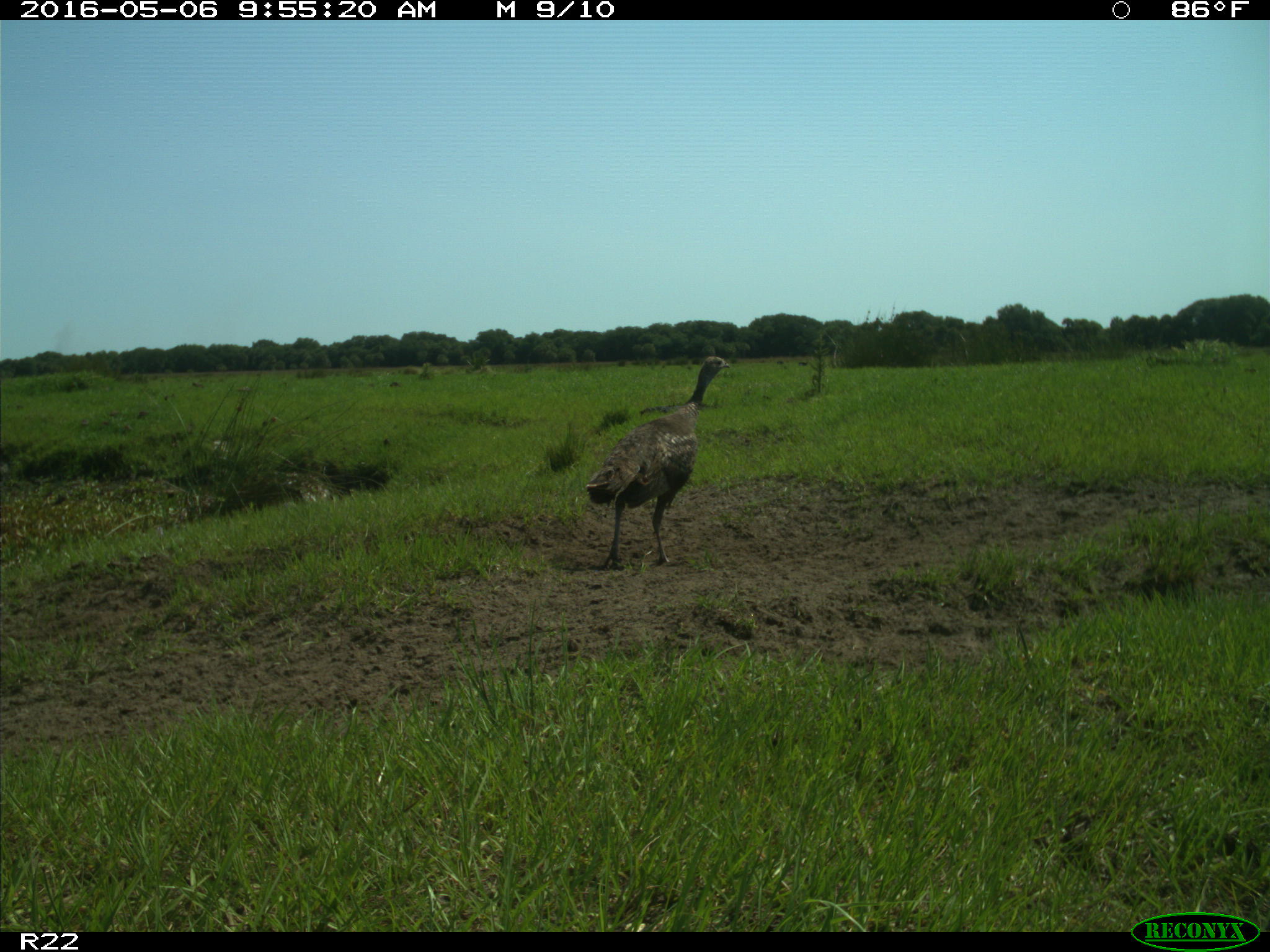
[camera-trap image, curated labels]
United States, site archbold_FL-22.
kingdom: Animalia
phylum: Chordata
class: Aves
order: Galliformes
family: Phasianidae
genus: Meleagris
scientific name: Meleagris gallopavo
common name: wild turkey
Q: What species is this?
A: Meleagris gallopavo (wild turkey).